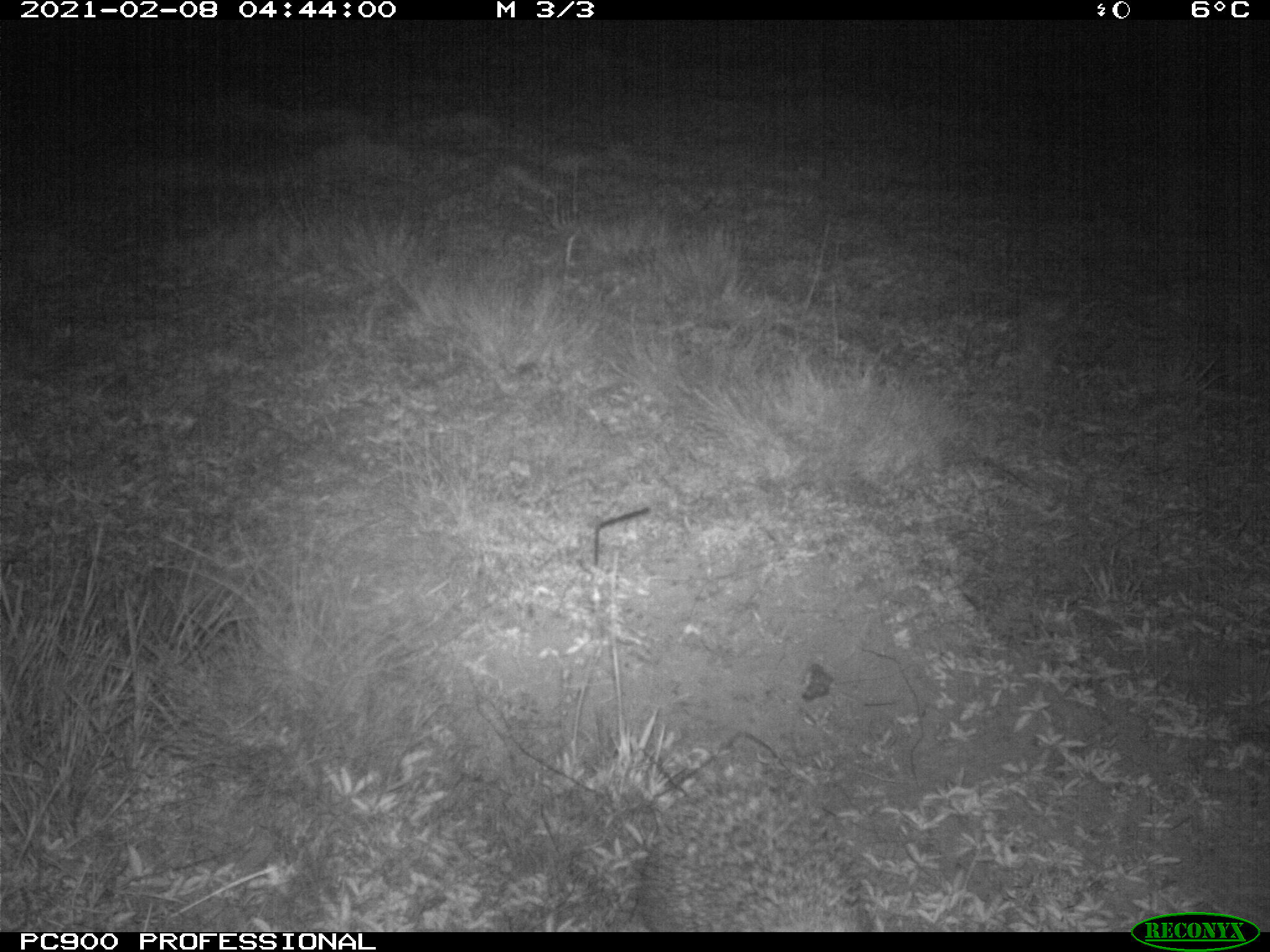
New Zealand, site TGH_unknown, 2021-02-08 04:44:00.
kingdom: Animalia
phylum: Chordata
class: Mammalia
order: Eulipotyphla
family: Erinaceidae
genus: Erinaceus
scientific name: Erinaceus europaeus europaeus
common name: european hedgehog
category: hedgehog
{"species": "hedgehog (european hedgehog) (Erinaceus europaeus europaeus)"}